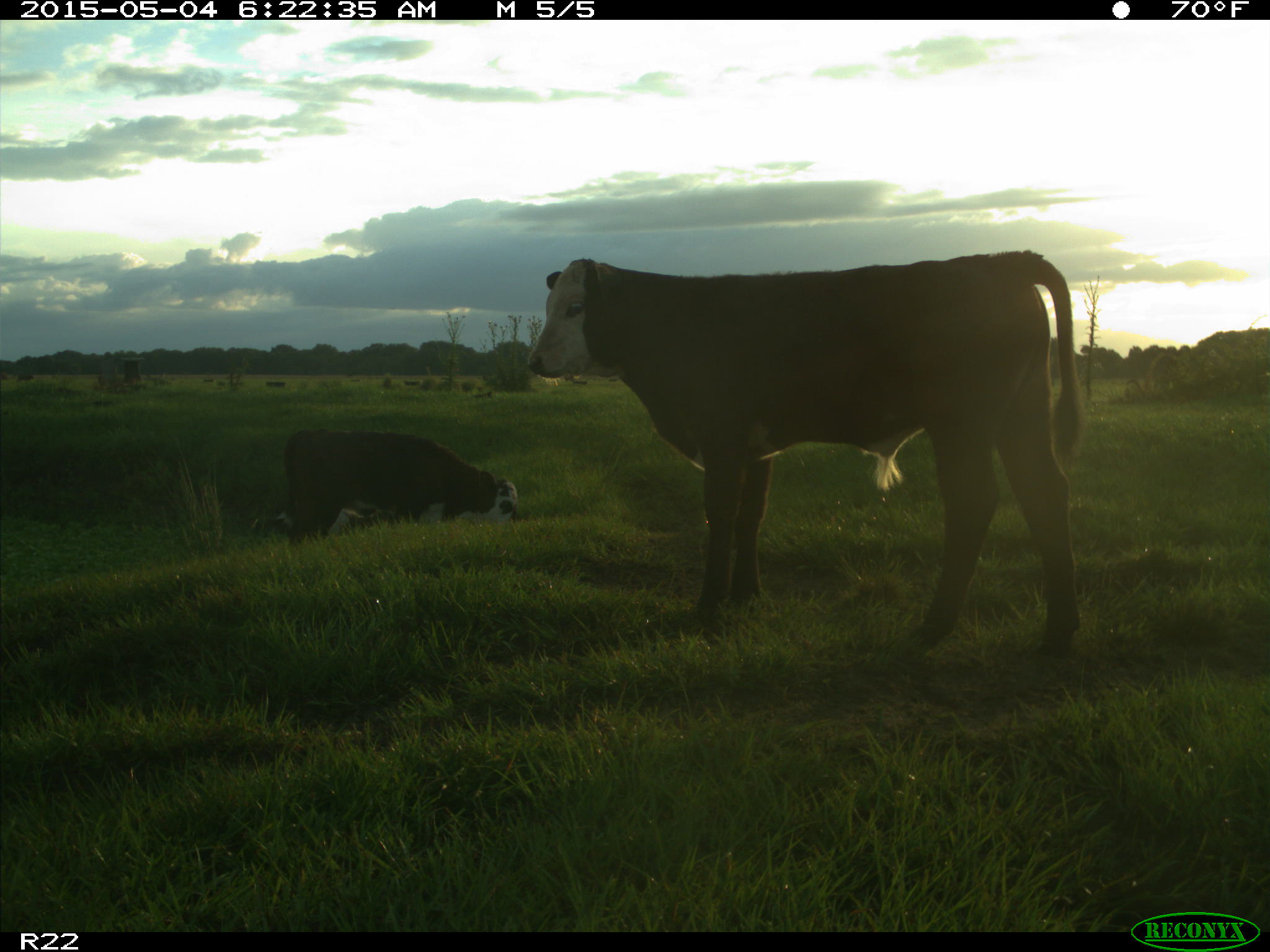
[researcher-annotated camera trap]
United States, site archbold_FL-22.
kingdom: Animalia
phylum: Chordata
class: Mammalia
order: Artiodactyla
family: Bovidae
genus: Bos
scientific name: Bos taurus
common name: domestic cow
Bos taurus (domestic cow).